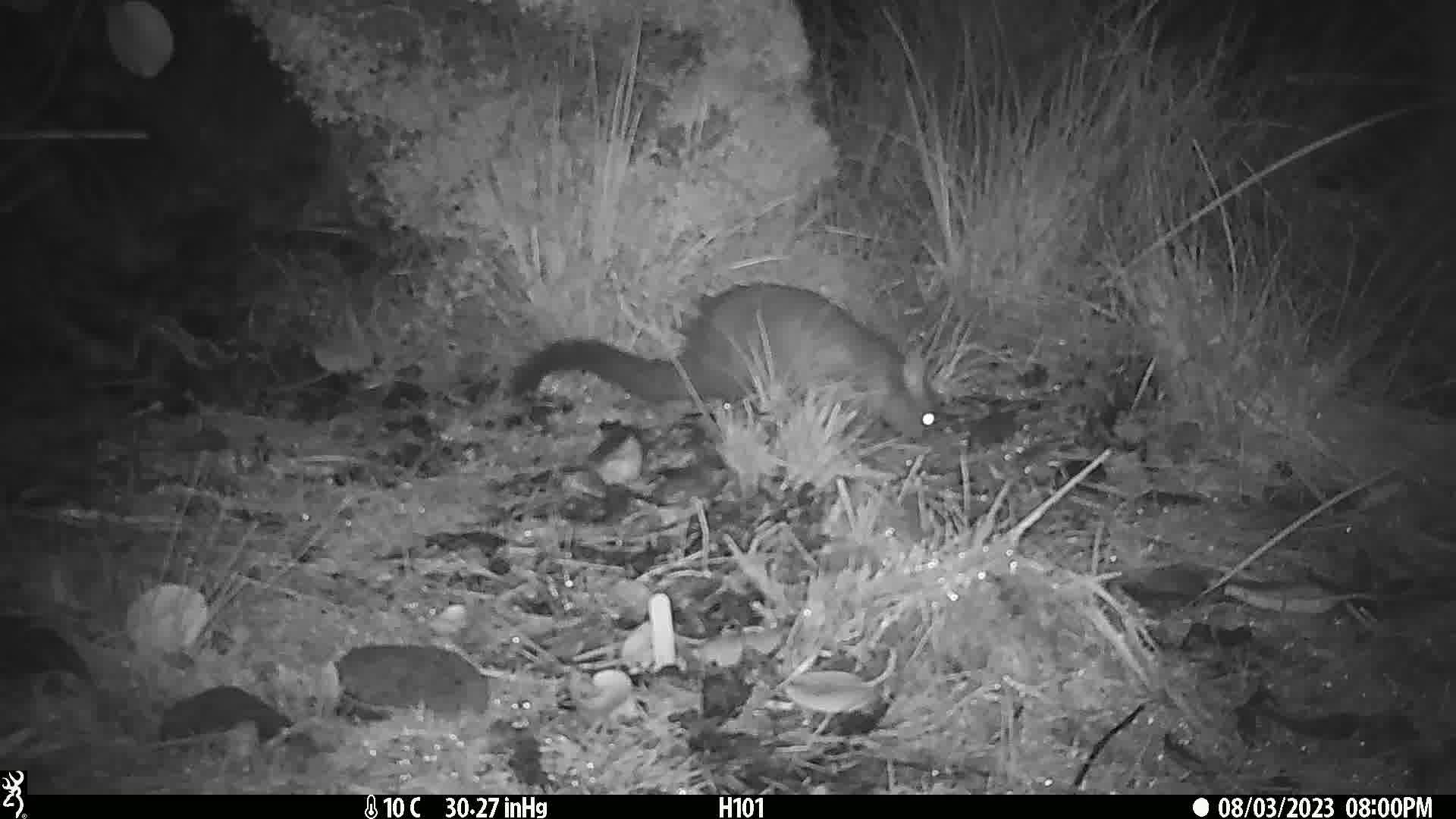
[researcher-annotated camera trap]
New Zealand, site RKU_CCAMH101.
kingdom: Animalia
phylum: Chordata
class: Mammalia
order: Diprotodontia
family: Phalangeridae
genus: Trichosurus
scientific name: Trichosurus vulpecula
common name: common brushtail possum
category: possum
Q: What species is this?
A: Possum (common brushtail possum) (Trichosurus vulpecula).